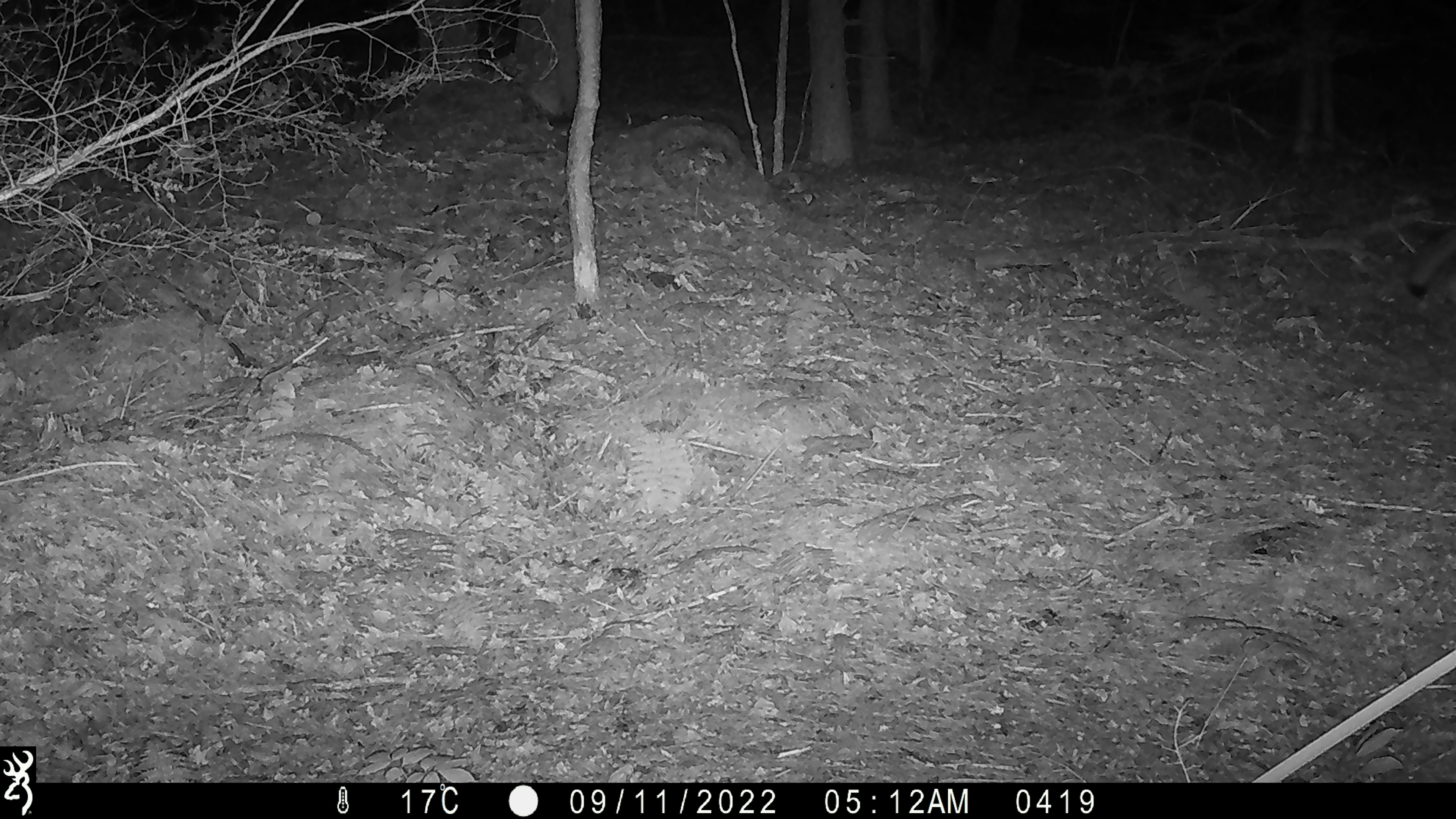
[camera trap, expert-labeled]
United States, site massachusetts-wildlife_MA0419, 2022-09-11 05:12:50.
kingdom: Animalia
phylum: Chordata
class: Mammalia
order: Carnivora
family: Canidae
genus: Canis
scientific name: Canis latrans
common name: coyote